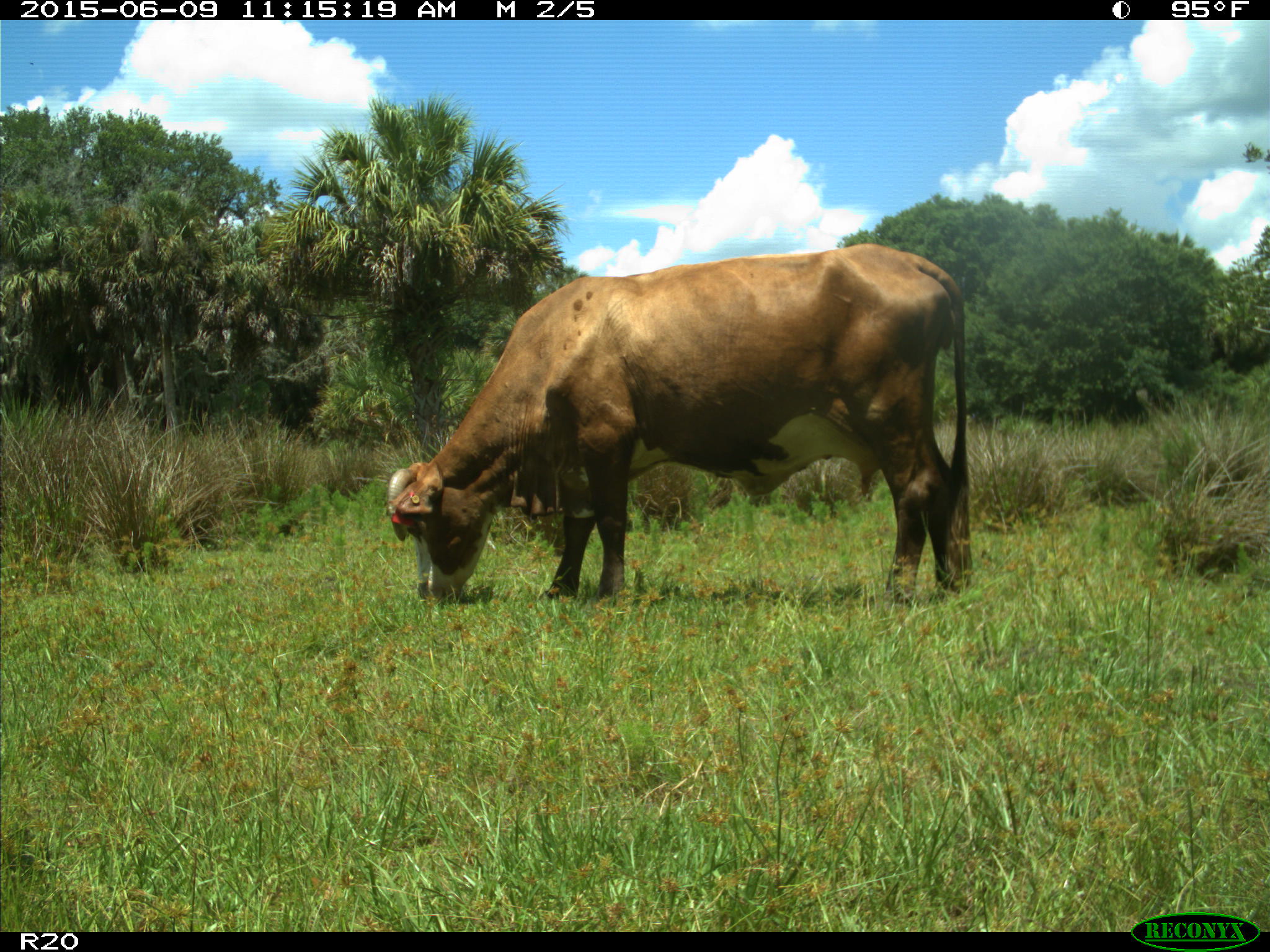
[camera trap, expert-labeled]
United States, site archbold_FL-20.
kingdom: Animalia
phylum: Chordata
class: Mammalia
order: Artiodactyla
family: Bovidae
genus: Bos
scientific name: Bos taurus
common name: domestic cow